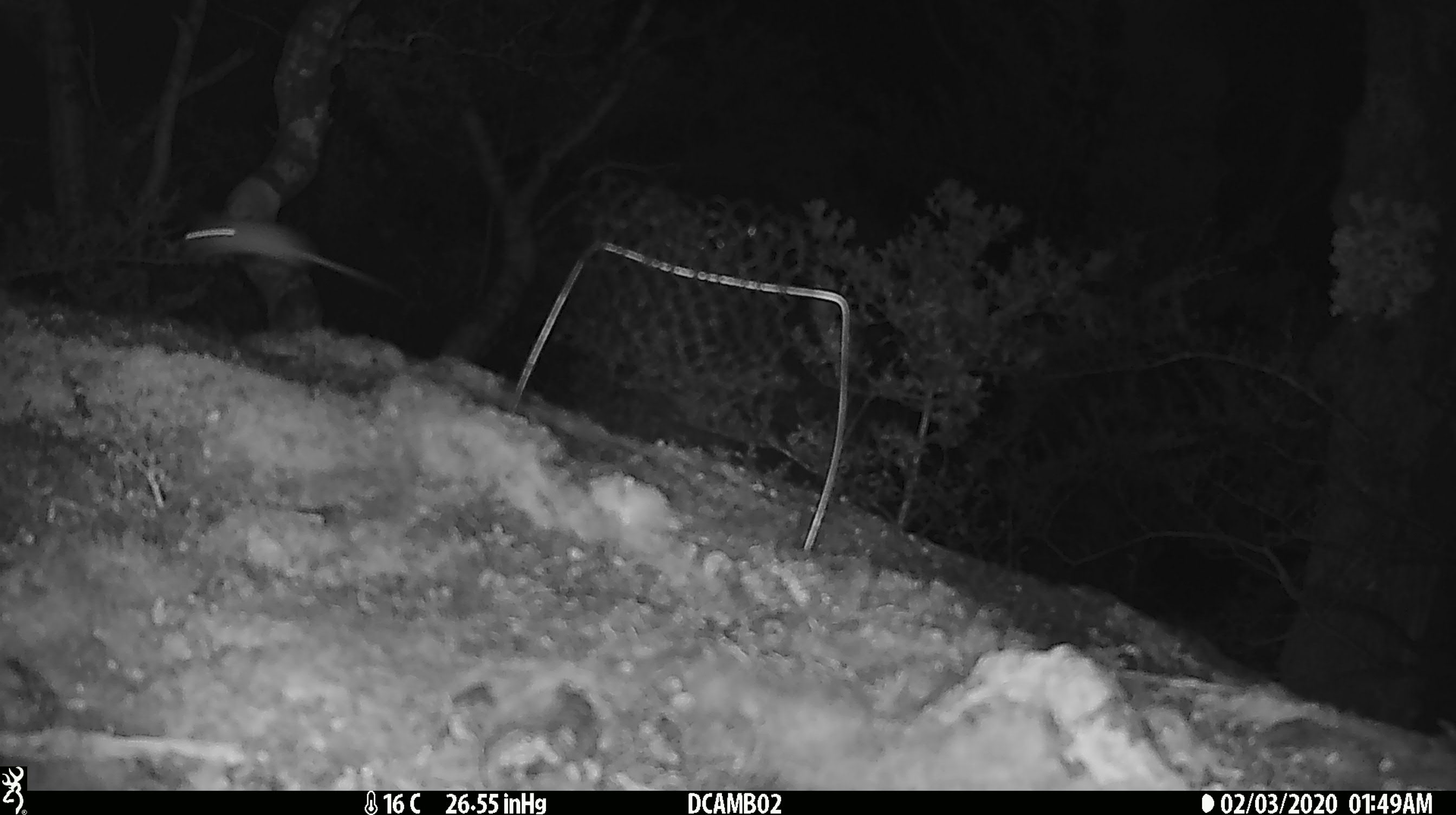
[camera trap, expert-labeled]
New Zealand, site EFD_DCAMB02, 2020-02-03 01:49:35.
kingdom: Animalia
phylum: Chordata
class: Mammalia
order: Rodentia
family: Muridae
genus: Mus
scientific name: Mus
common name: mouse